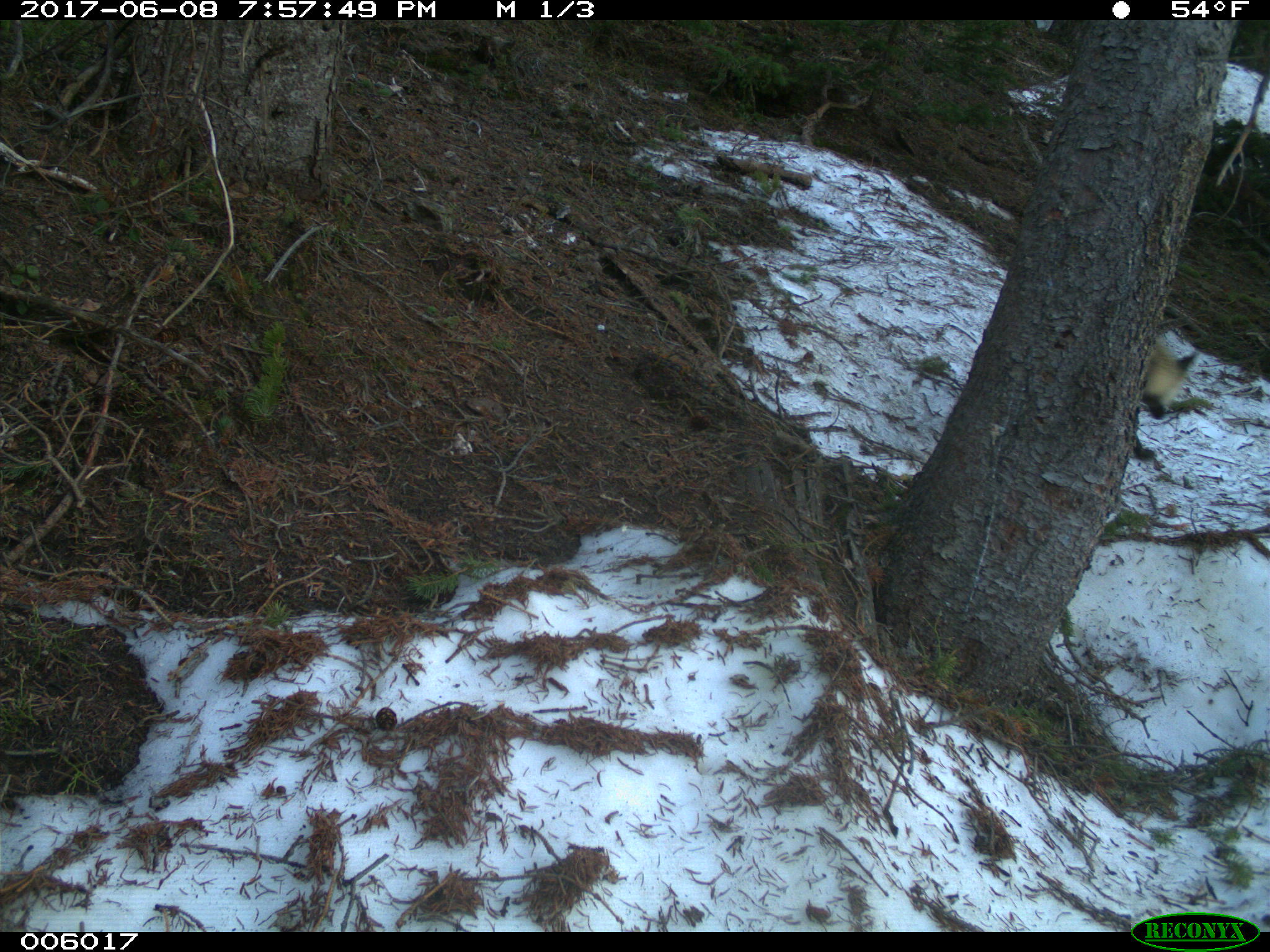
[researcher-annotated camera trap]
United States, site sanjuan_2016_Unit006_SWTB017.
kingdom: Animalia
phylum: Chordata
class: Mammalia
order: Carnivora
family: Canidae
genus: Vulpes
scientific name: Vulpes vulpes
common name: red fox